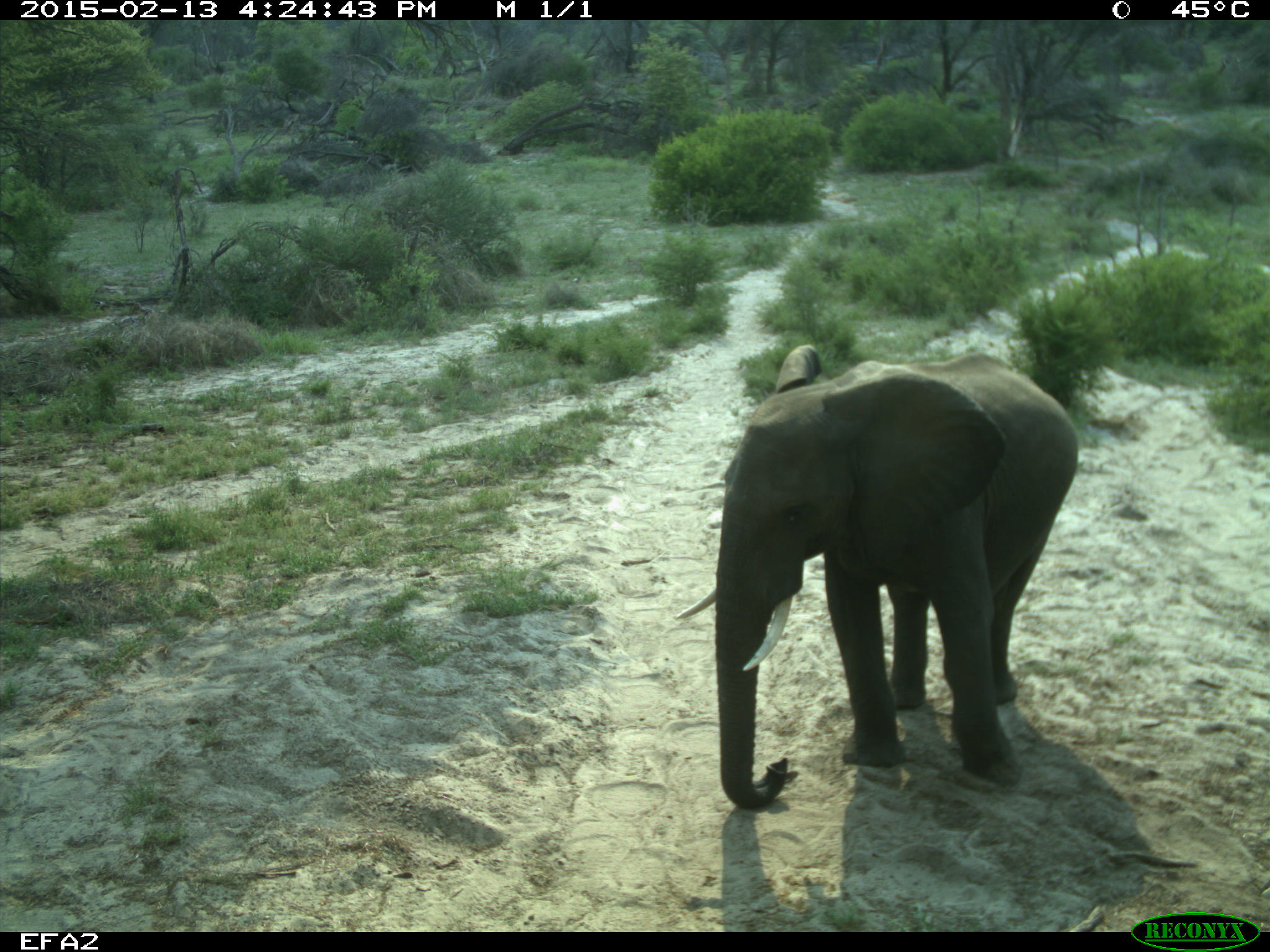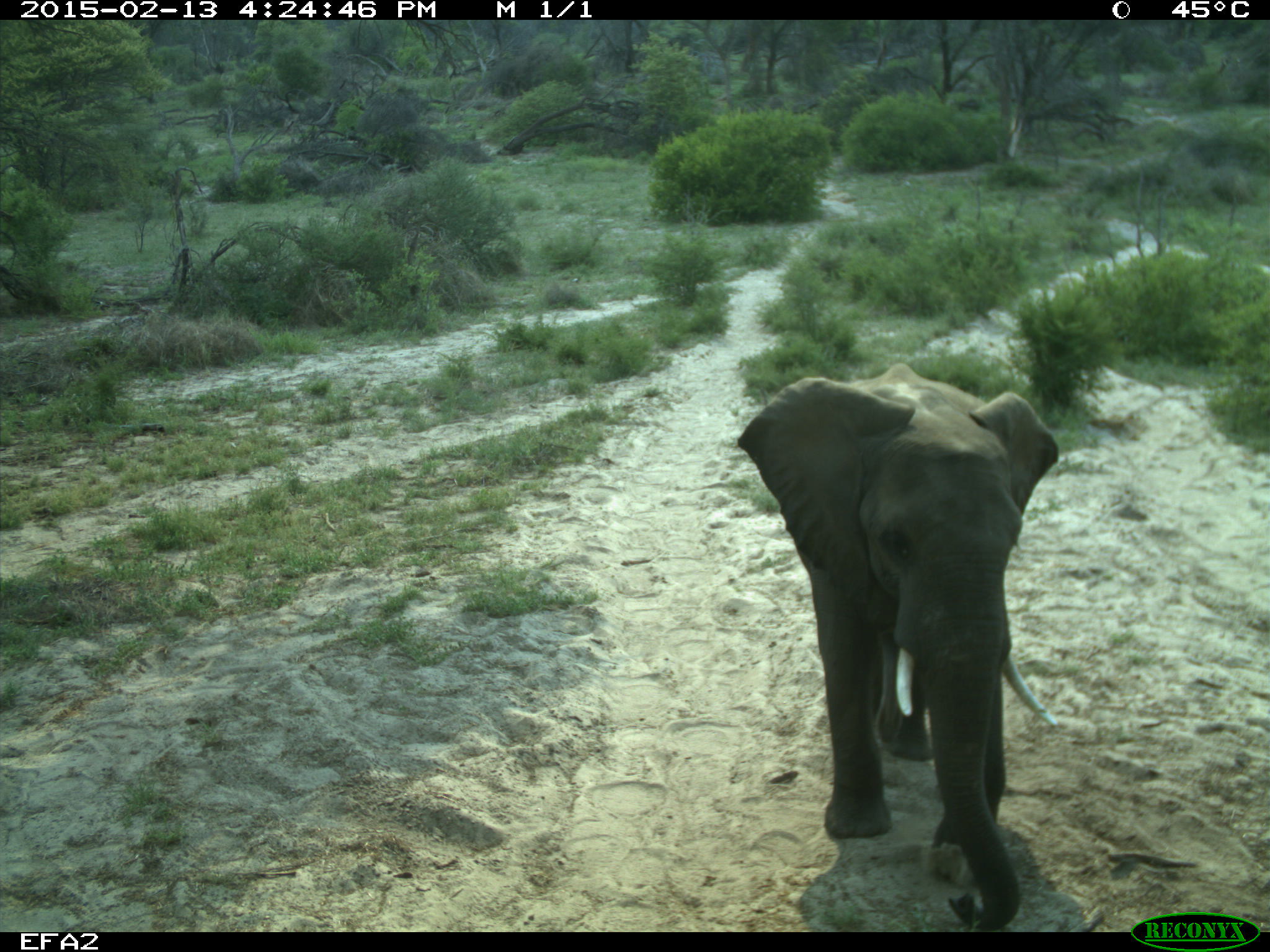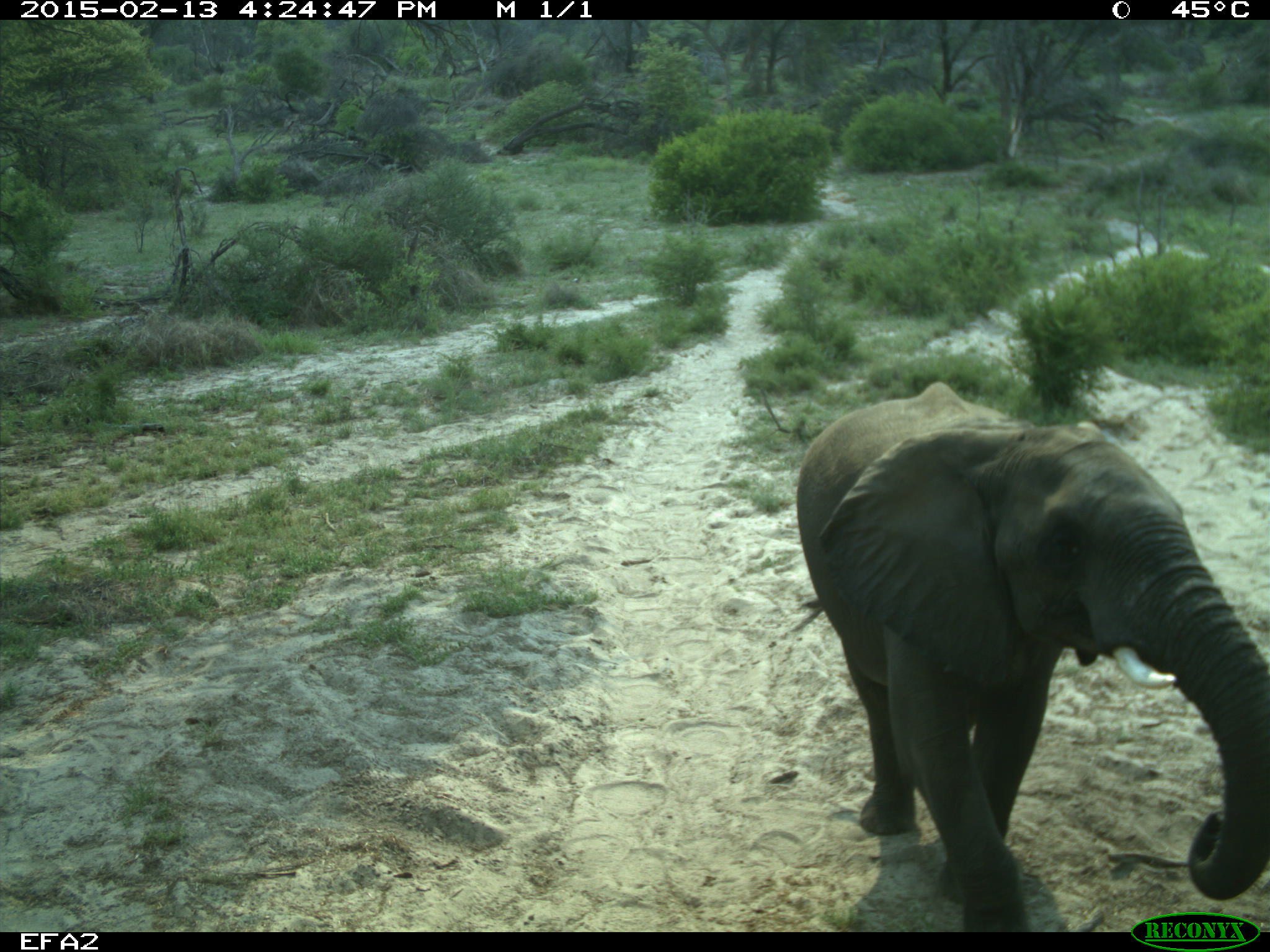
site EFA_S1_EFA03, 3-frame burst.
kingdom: Animalia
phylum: Chordata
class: Mammalia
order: Proboscidea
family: Elephantidae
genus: Loxodonta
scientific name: Loxodonta africana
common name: african bush elephant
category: elephant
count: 1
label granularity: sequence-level